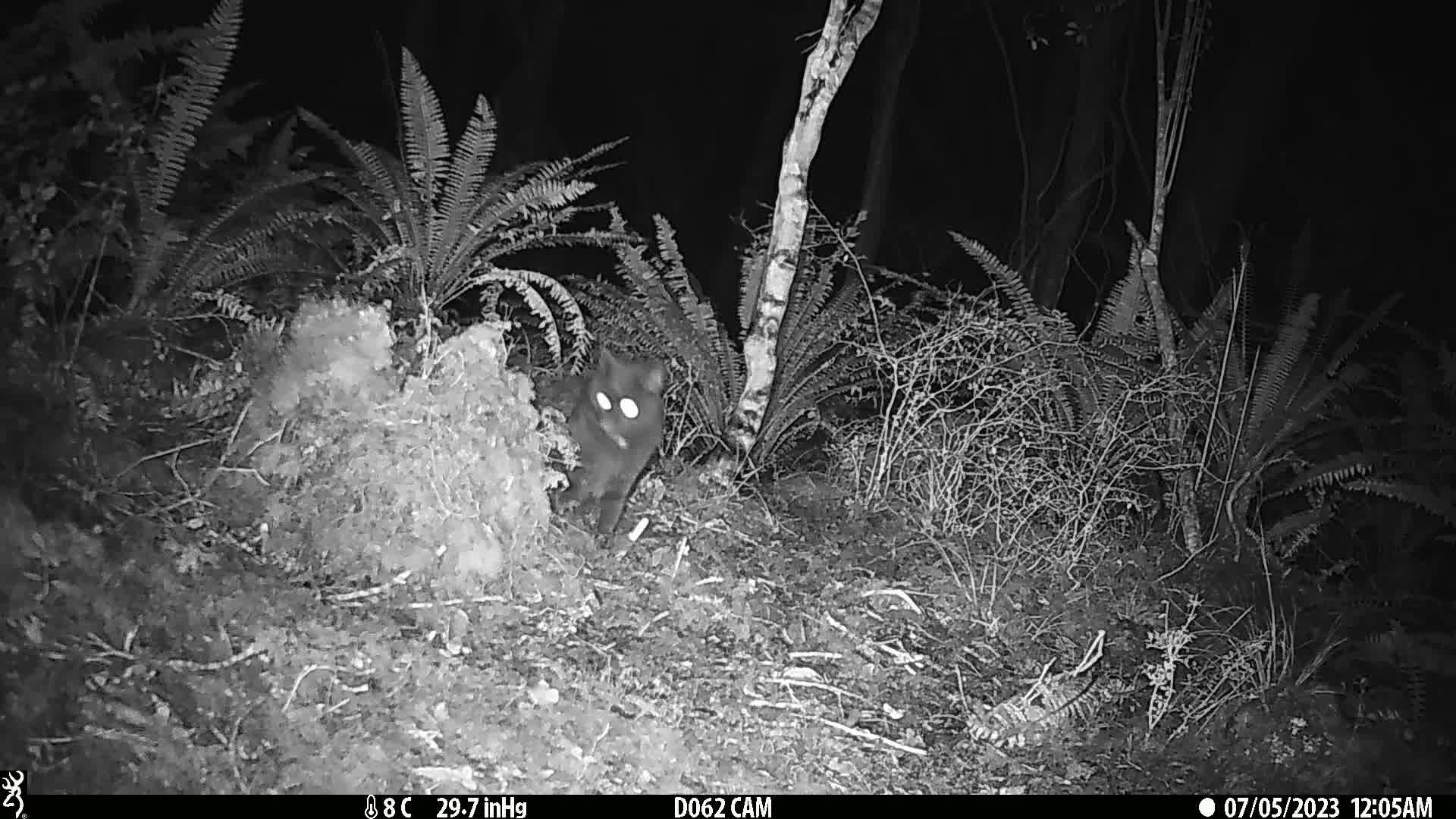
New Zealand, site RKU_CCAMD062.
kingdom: Animalia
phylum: Chordata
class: Mammalia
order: Carnivora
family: Felidae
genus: Felis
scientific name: Felis catus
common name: domestic cat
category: cat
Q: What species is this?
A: Cat (domestic cat) (Felis catus).